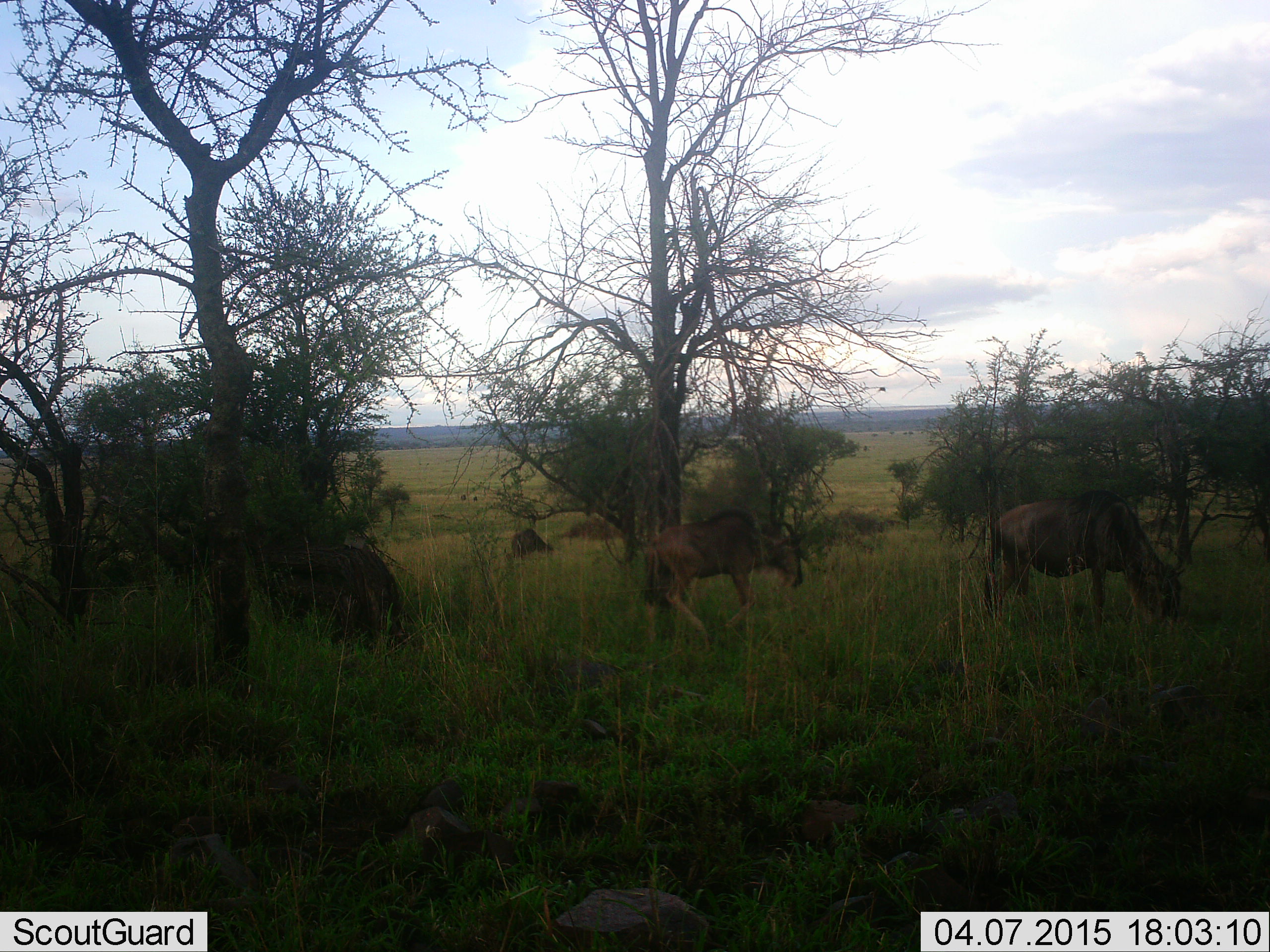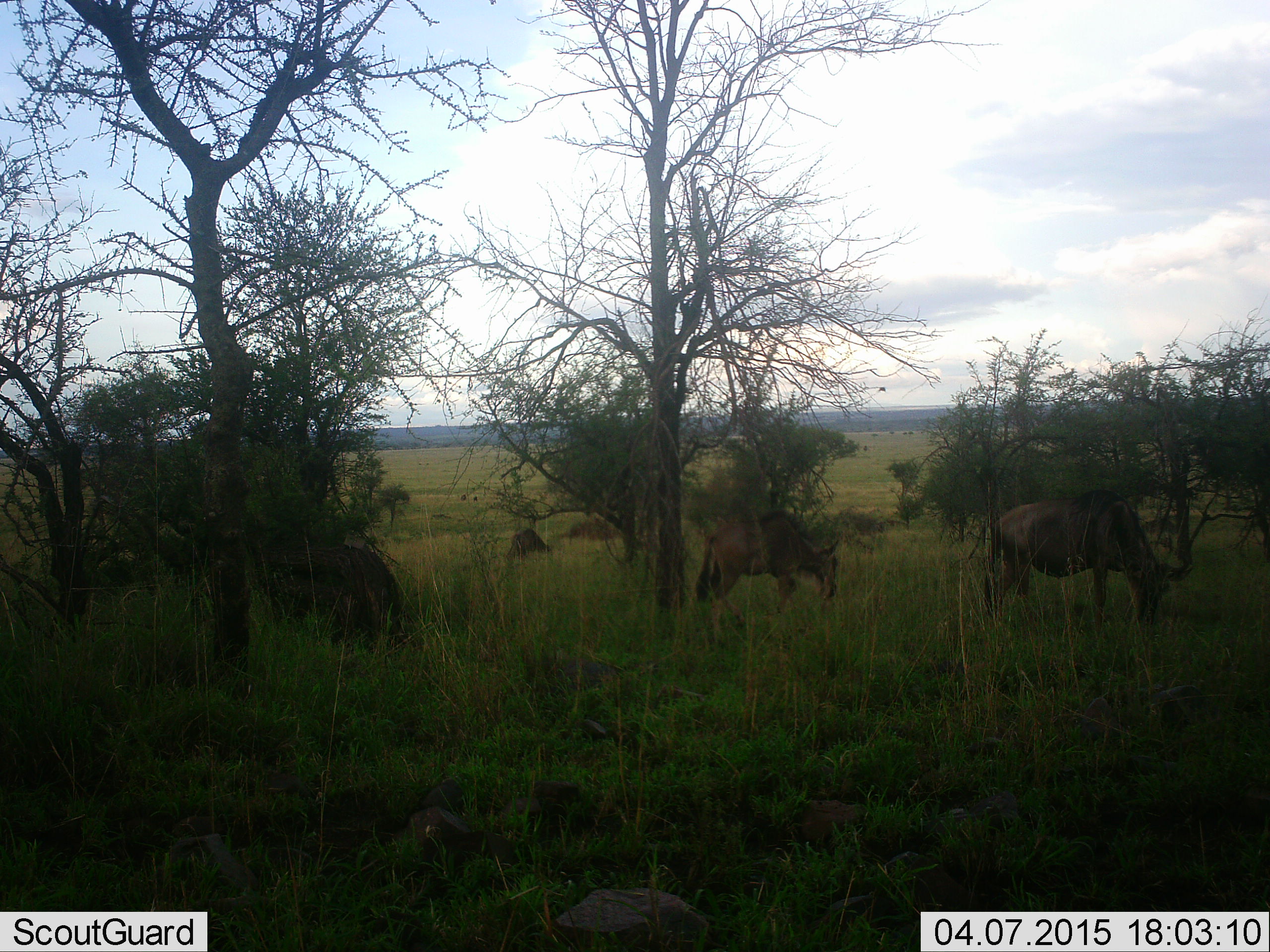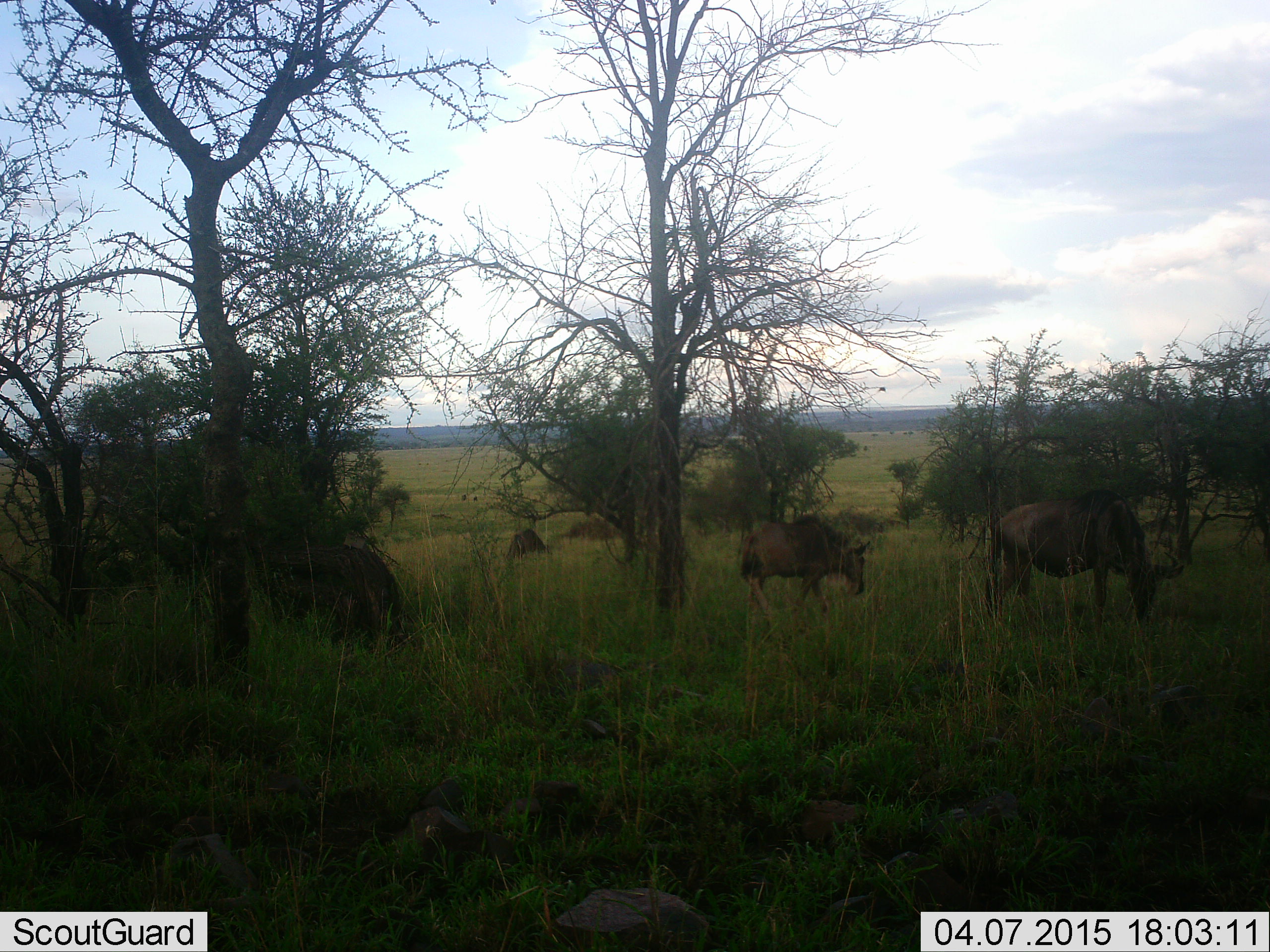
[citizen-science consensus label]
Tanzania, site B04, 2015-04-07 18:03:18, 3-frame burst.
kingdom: Animalia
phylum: Chordata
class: Mammalia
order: Artiodactyla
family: Bovidae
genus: Connochaetes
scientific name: Connochaetes taurinus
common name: blue wildebeest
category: wildebeest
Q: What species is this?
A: Wildebeest (blue wildebeest) (Connochaetes taurinus).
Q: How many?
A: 3.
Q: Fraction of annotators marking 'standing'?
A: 10%.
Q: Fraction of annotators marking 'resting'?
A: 0%.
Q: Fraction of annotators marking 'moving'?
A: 30%.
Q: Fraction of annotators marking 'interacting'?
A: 0%.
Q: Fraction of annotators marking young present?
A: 10%.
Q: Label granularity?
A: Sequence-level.